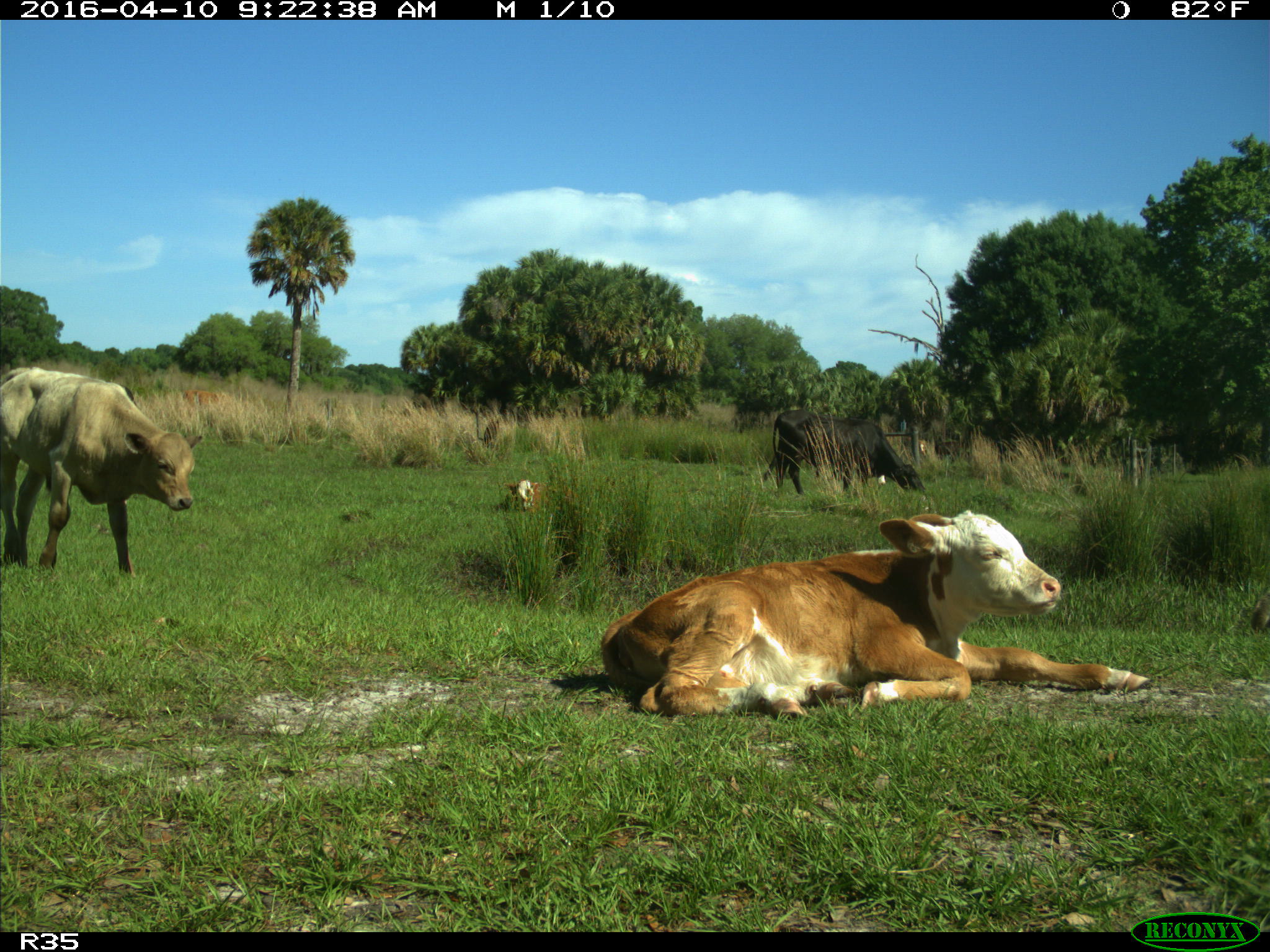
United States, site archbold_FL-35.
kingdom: Animalia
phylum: Chordata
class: Mammalia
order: Artiodactyla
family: Bovidae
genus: Bos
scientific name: Bos taurus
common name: domestic cow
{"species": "Bos taurus (domestic cow)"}